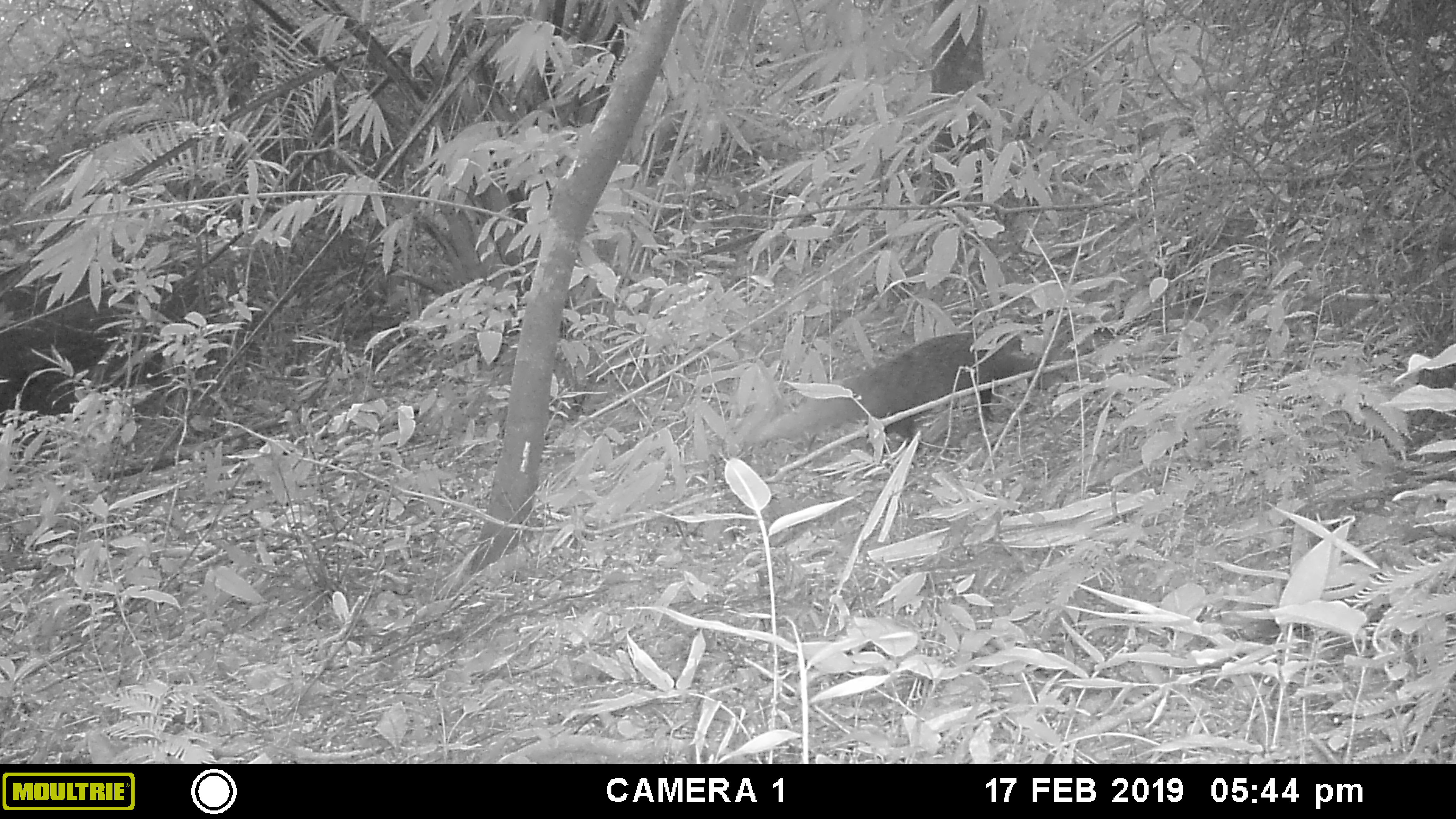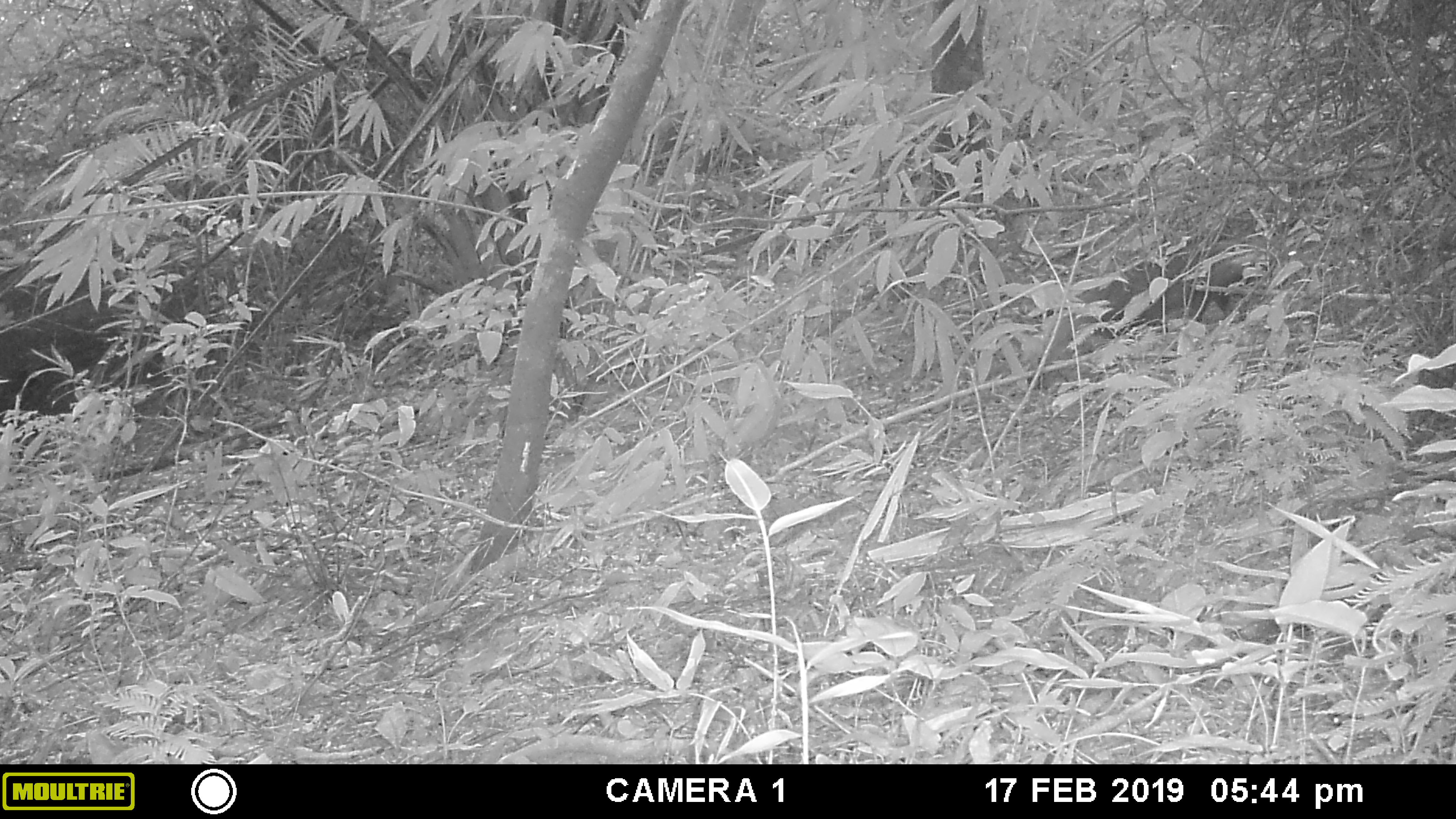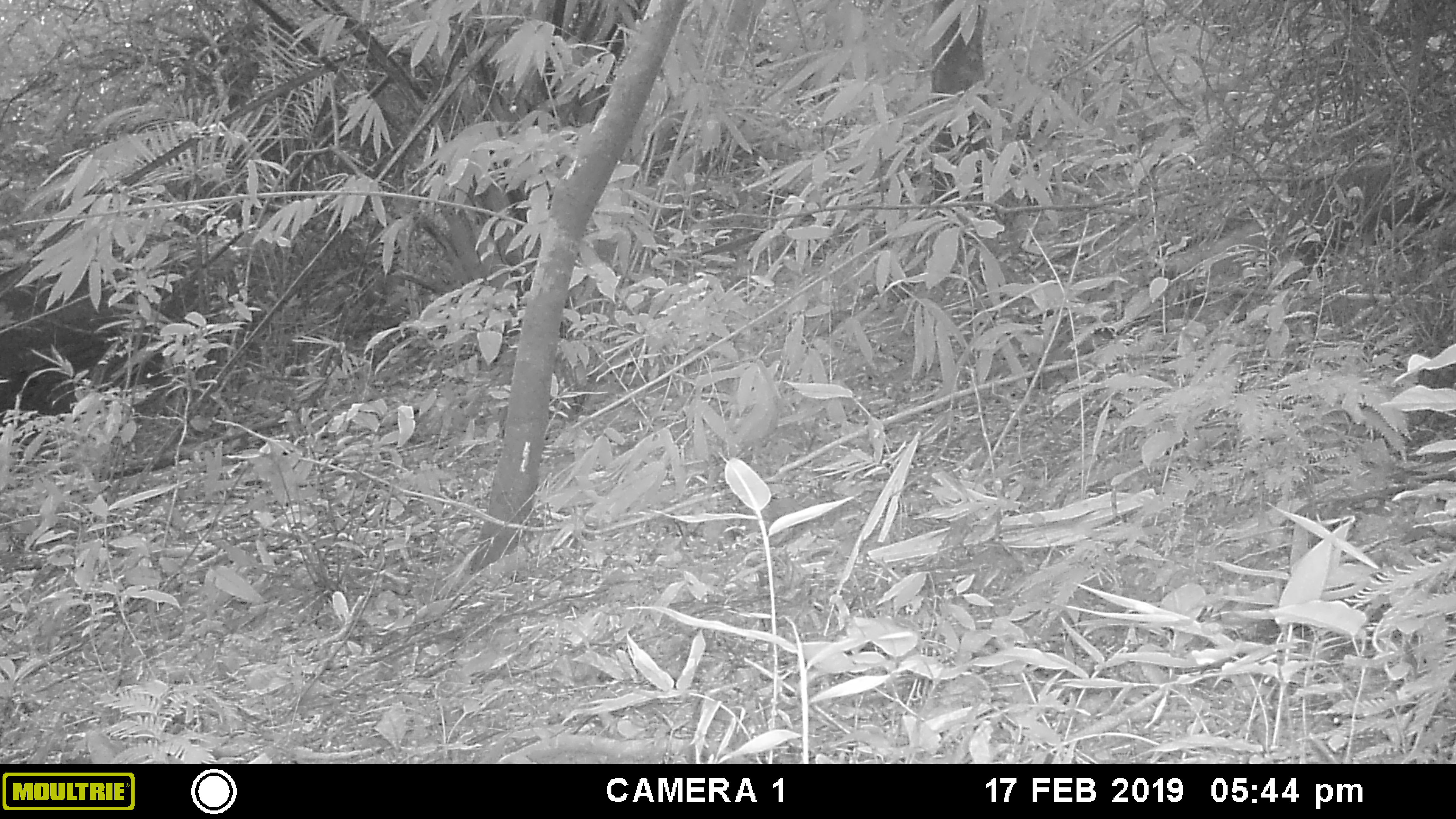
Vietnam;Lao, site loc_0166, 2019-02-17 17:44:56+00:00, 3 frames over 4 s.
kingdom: Animalia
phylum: Chordata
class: Mammalia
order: Carnivora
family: Herpestidae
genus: Urva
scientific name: Urva urva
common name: crab-eating mongoose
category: crab eating mongoose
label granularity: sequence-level